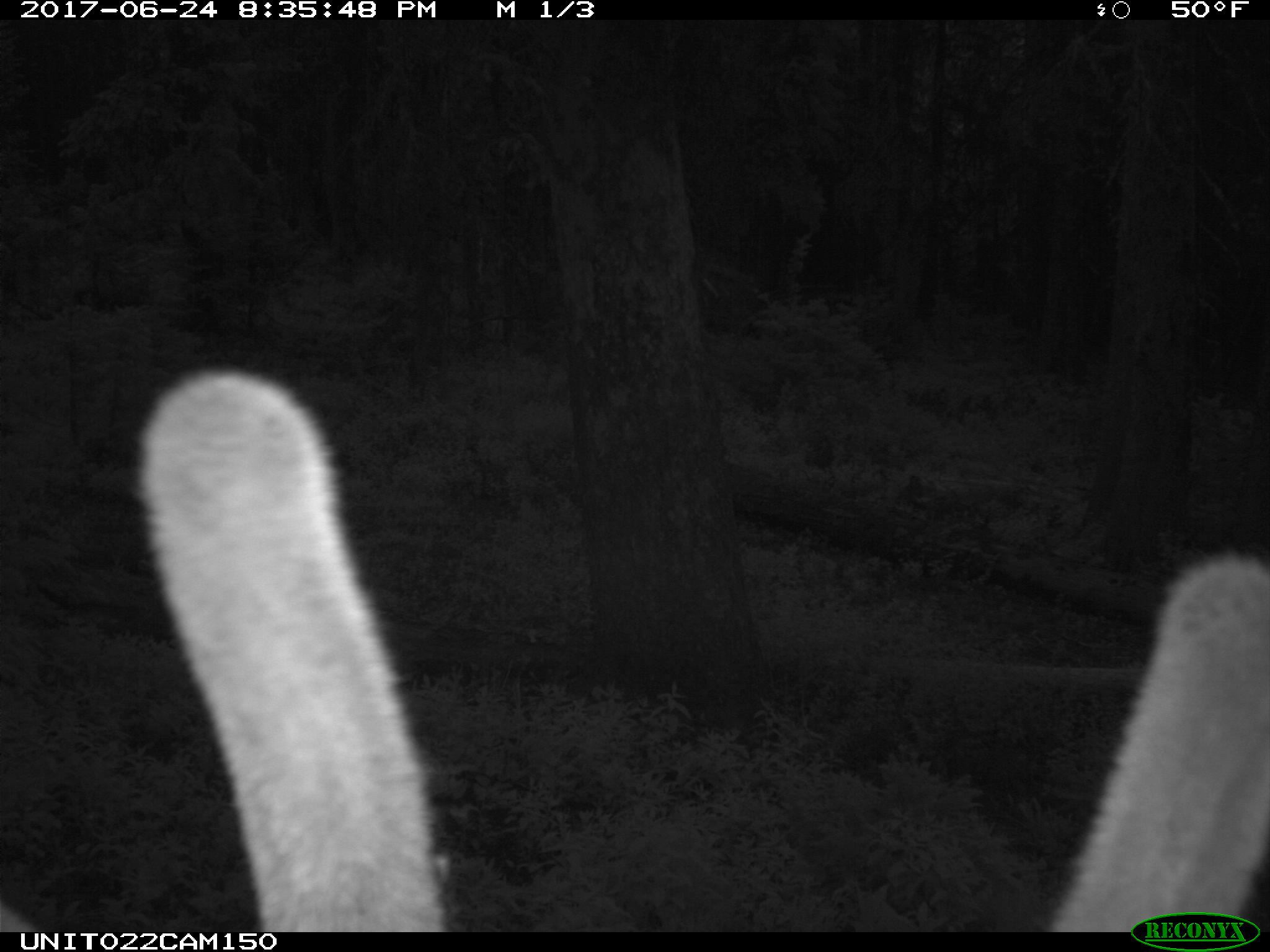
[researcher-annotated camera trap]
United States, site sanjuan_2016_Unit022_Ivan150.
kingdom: Animalia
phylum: Chordata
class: Mammalia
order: Artiodactyla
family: Cervidae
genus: Cervus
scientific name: Cervus elaphus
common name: red deer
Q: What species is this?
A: Cervus elaphus (red deer).